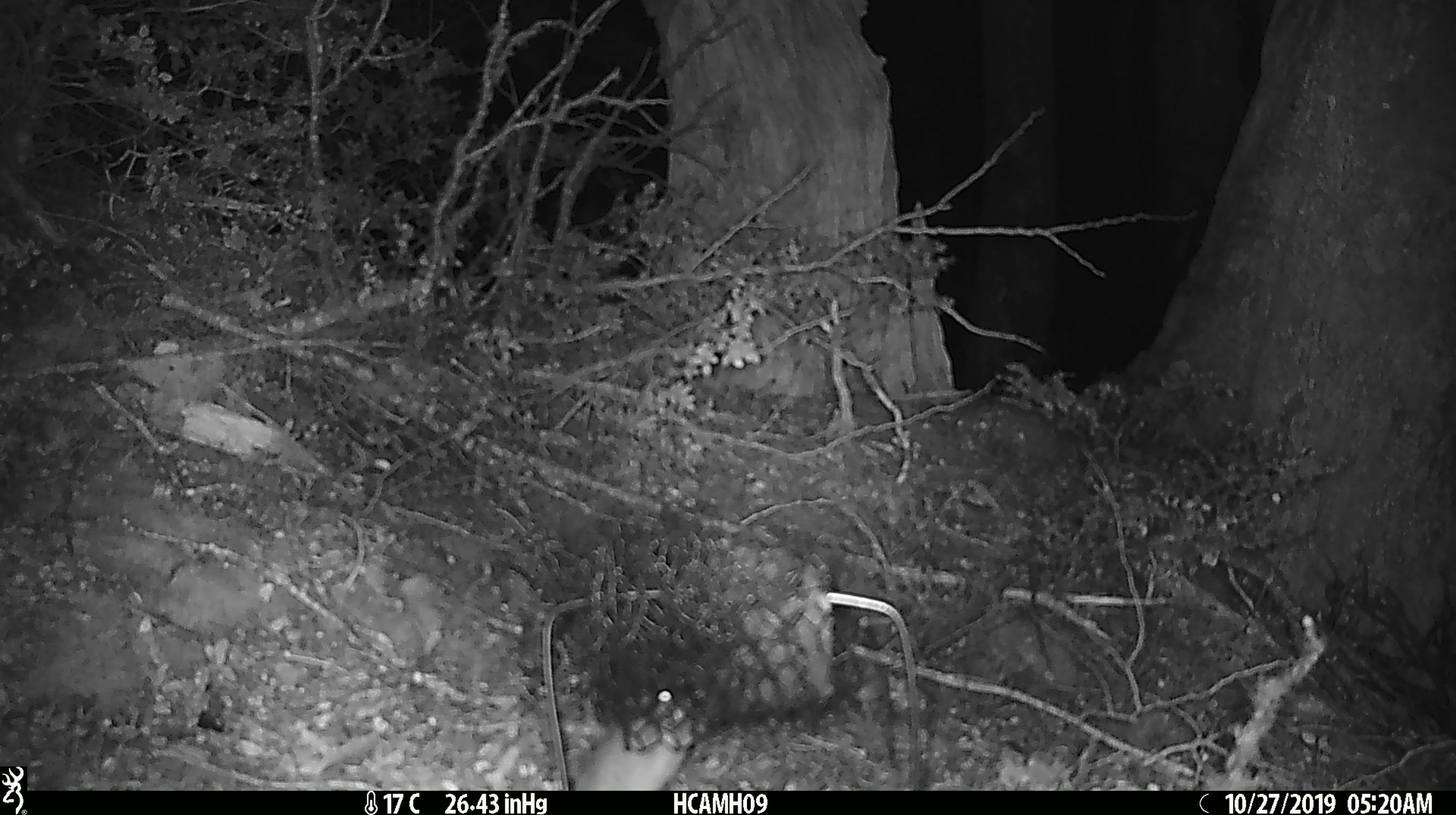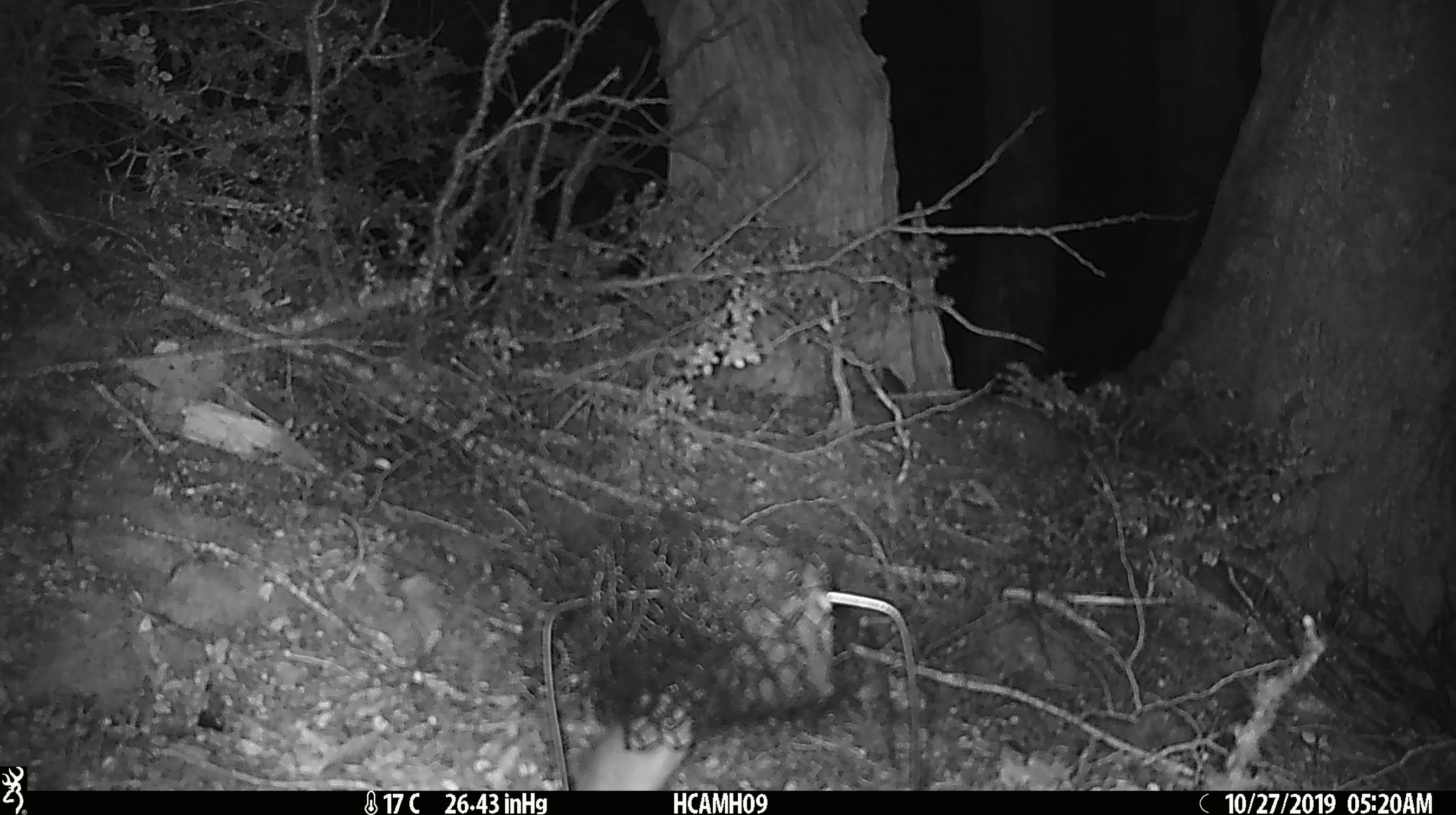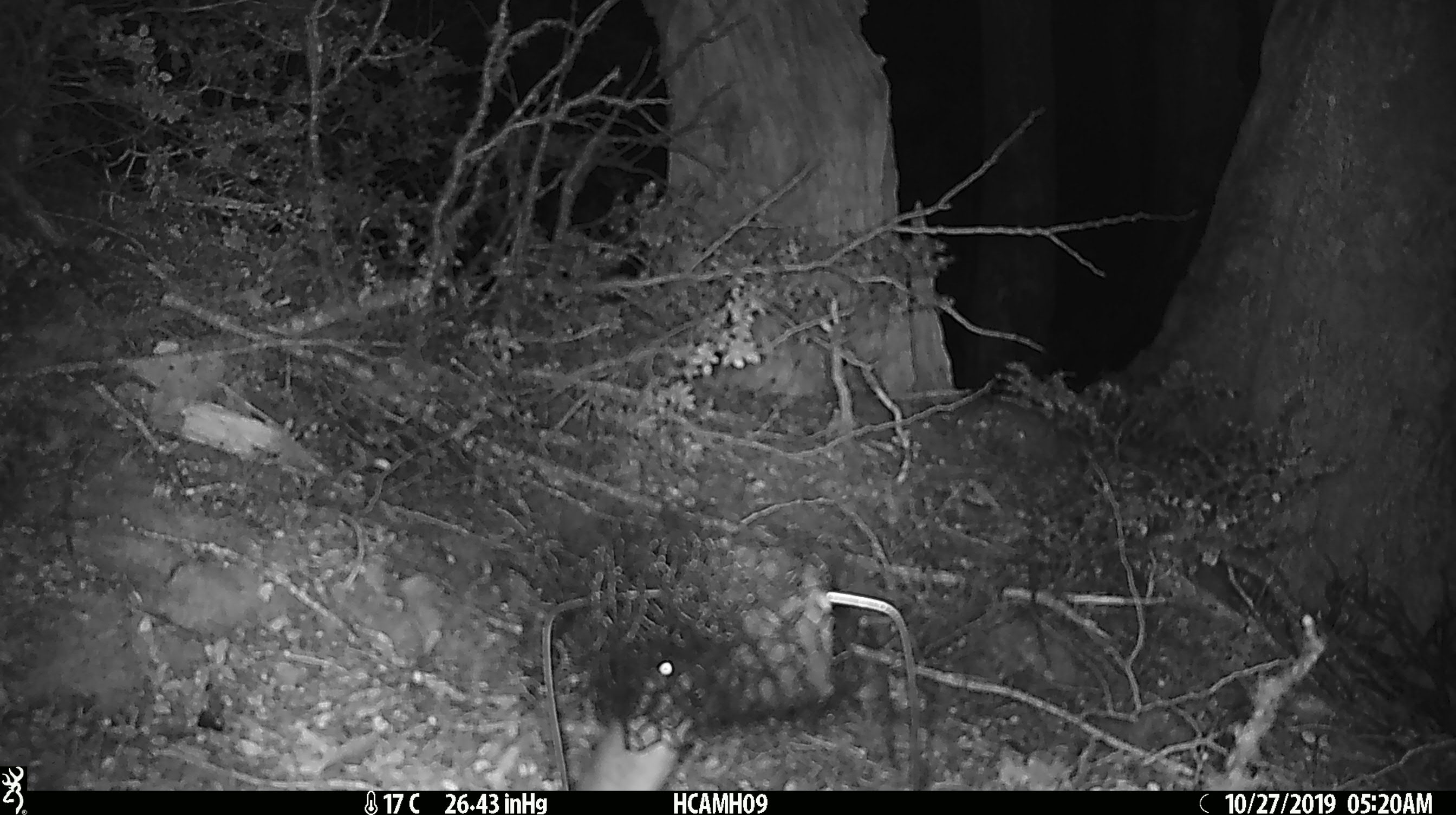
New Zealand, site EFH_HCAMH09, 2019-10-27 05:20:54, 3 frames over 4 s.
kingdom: Animalia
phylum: Chordata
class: Mammalia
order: Rodentia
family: Muridae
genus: Mus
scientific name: Mus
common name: mouse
Mouse (Mus).